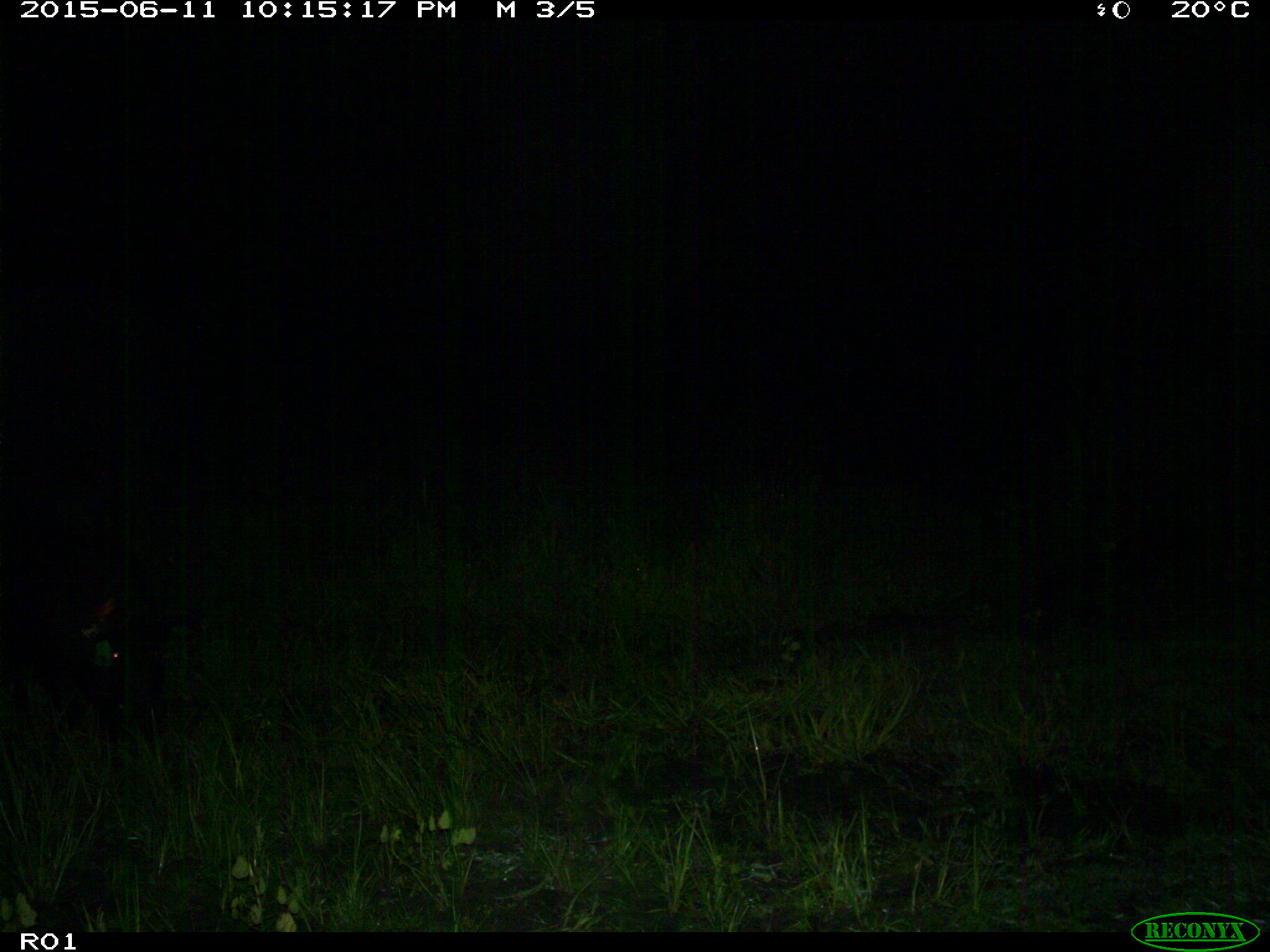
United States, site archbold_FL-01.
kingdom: Animalia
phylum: Chordata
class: Mammalia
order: Artiodactyla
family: Suidae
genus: Sus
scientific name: Sus scrofa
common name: wild boar